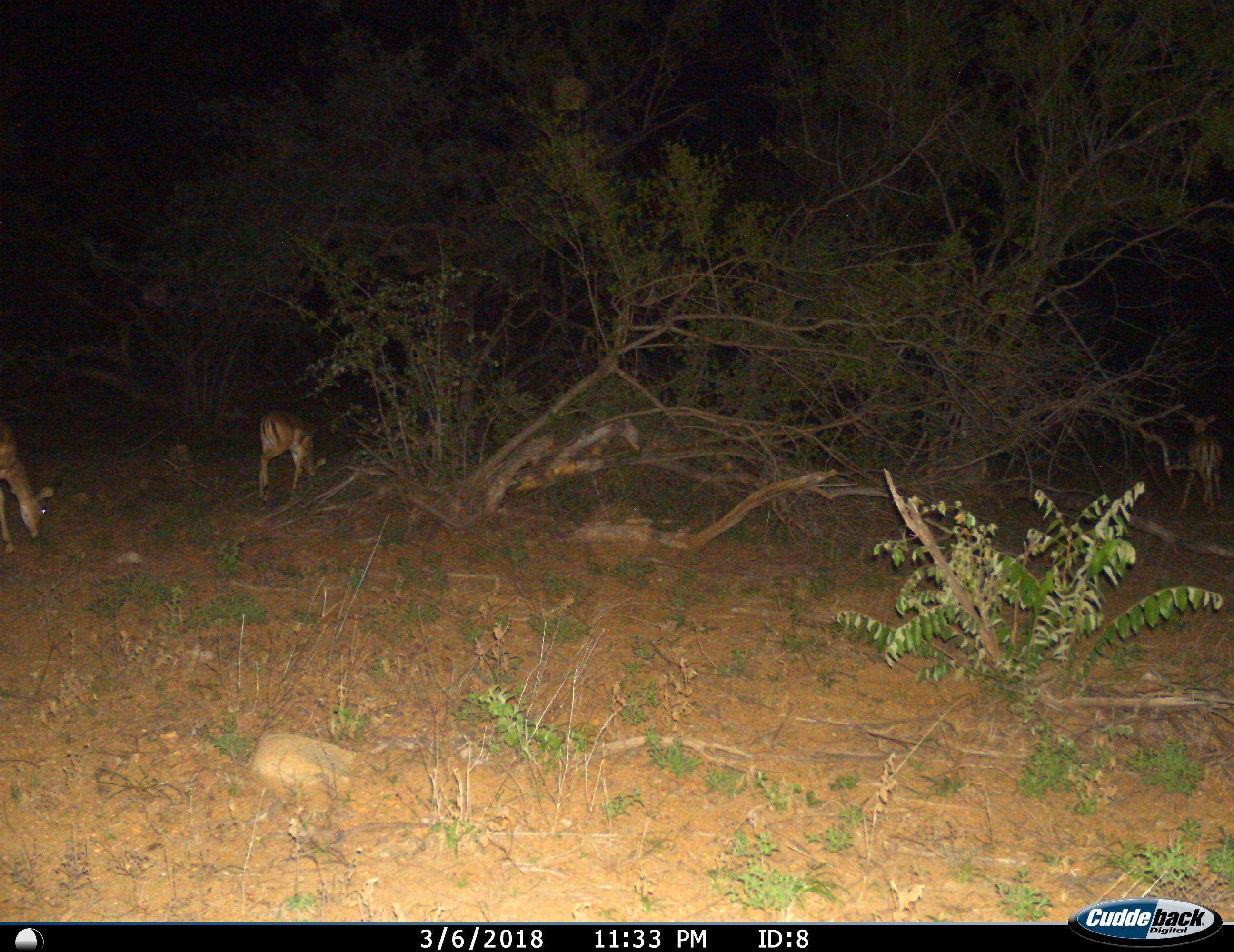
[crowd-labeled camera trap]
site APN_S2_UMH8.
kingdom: Animalia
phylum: Chordata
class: Mammalia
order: Artiodactyla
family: Bovidae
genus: Aepyceros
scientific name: Aepyceros melampus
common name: impala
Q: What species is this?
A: Impala (Aepyceros melampus).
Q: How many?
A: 3.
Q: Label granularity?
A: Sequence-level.